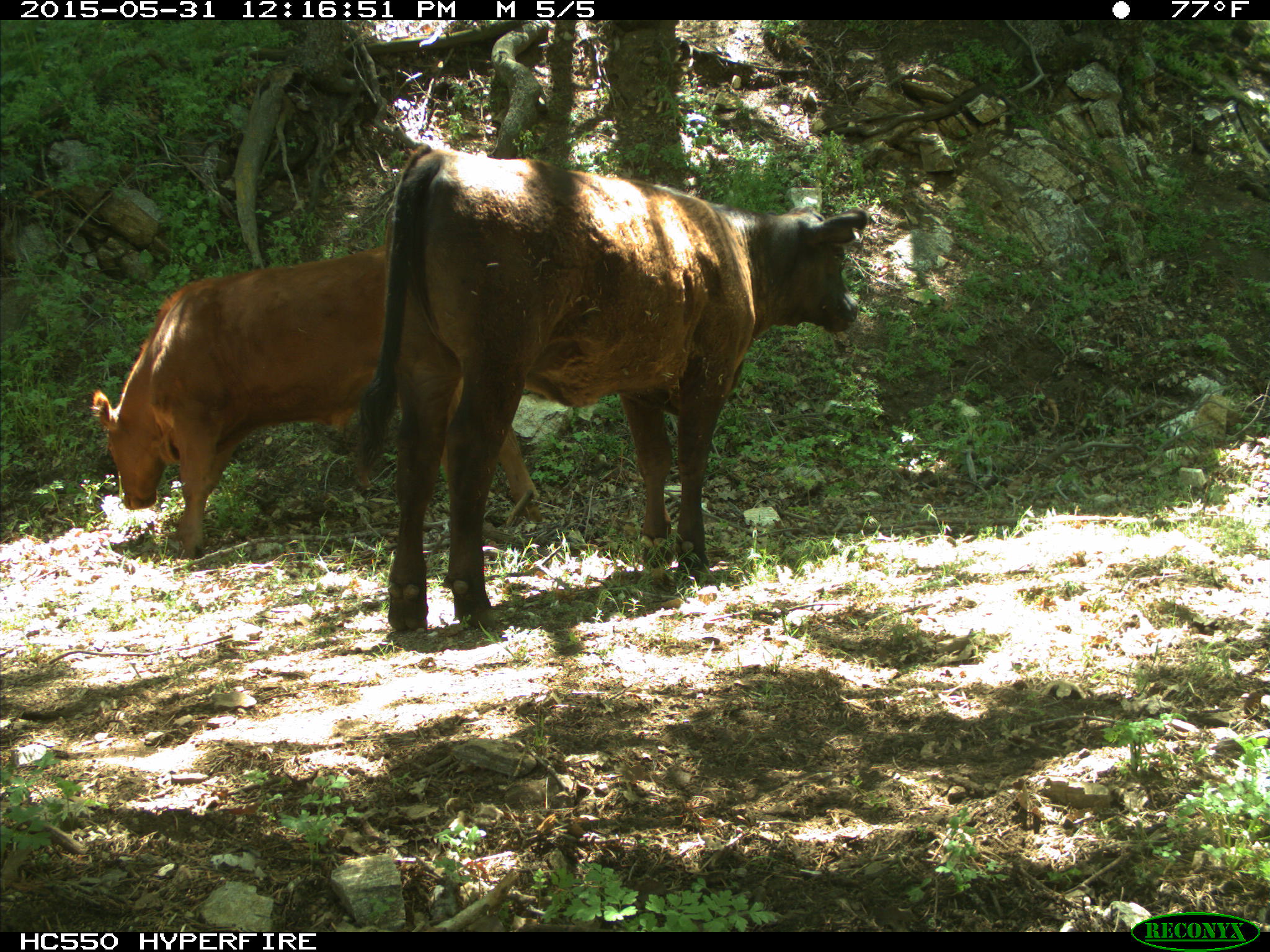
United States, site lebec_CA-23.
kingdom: Animalia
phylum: Chordata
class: Mammalia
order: Artiodactyla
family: Bovidae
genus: Bos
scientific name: Bos taurus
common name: domestic cow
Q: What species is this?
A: Bos taurus (domestic cow).